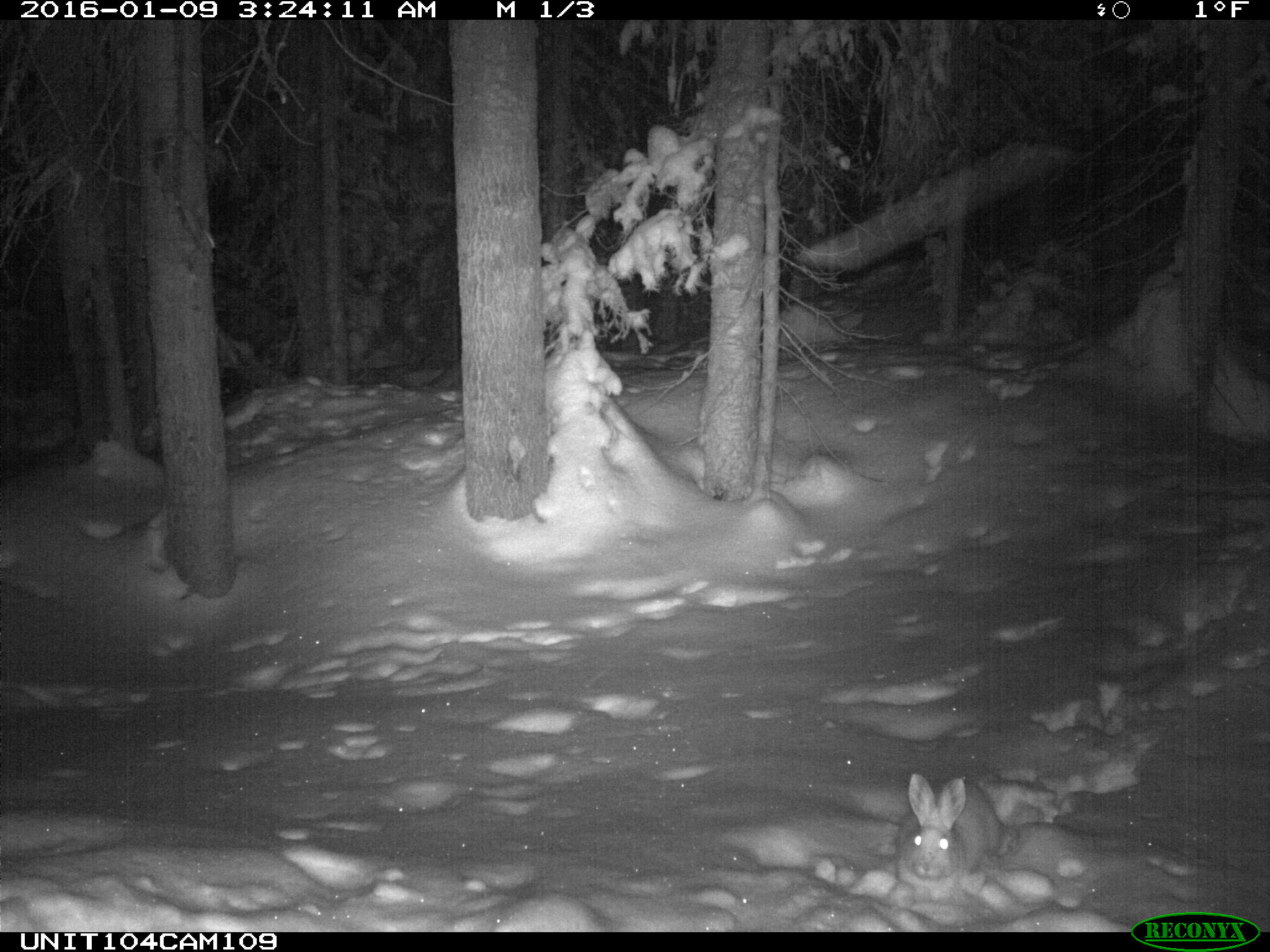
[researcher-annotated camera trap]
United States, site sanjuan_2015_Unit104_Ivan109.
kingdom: Animalia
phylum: Chordata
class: Mammalia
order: Lagomorpha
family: Leporidae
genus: Lepus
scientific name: Lepus americanus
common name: snowshoe hare